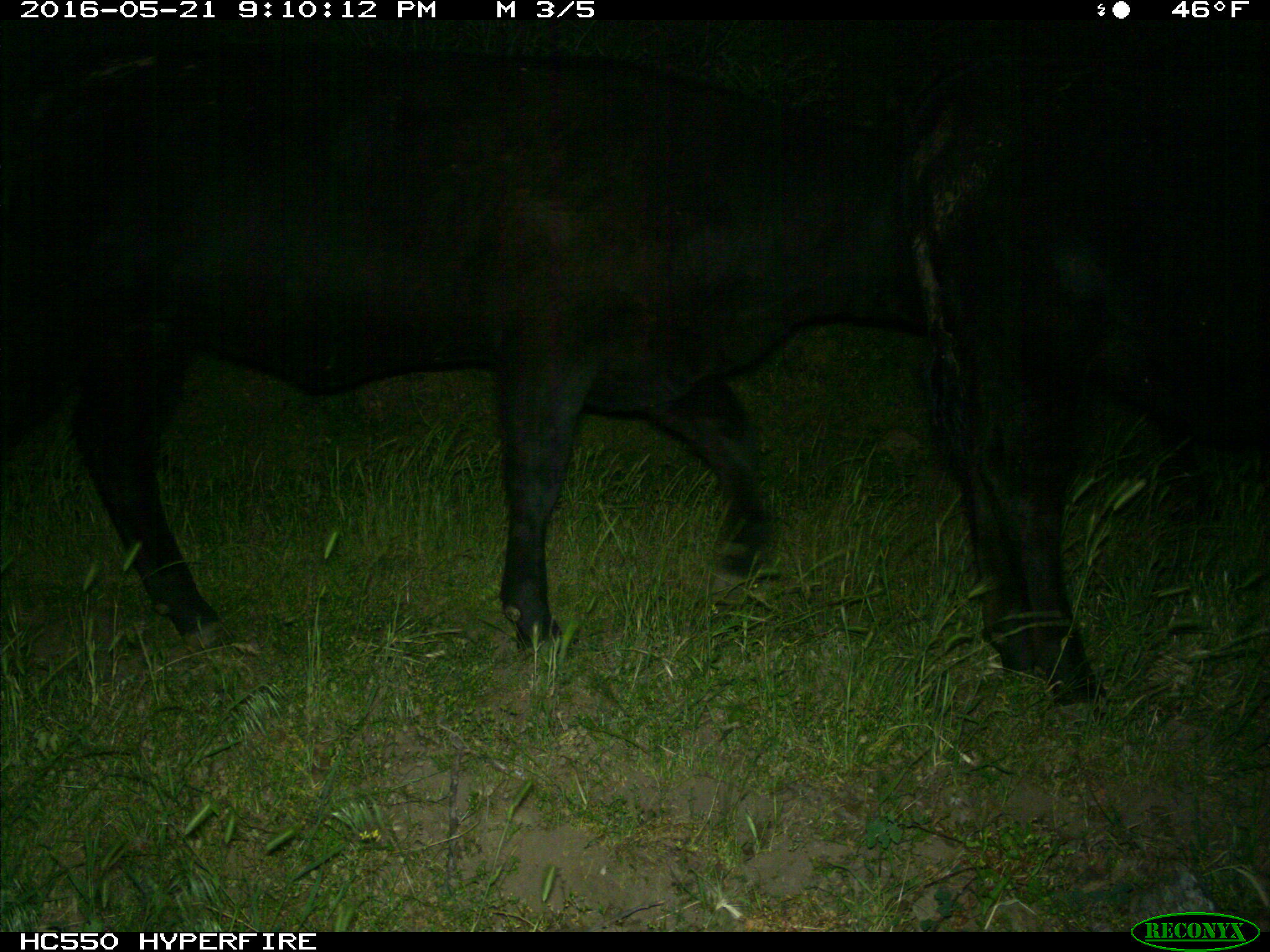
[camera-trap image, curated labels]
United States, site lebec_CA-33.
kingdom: Animalia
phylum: Chordata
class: Mammalia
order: Artiodactyla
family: Bovidae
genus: Bos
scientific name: Bos taurus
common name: domestic cow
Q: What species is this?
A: Bos taurus (domestic cow).